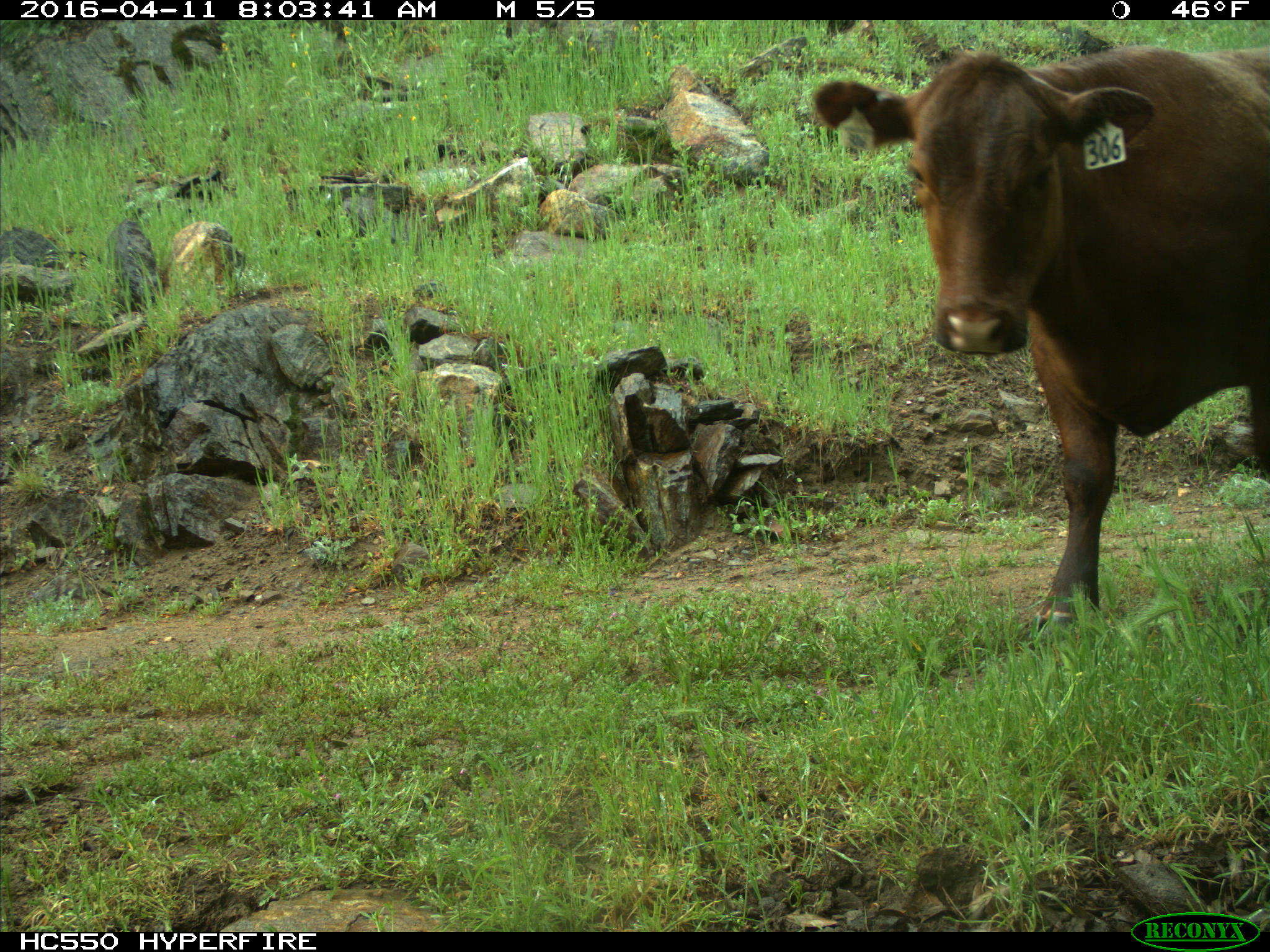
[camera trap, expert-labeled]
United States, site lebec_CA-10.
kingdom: Animalia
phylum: Chordata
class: Mammalia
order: Artiodactyla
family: Bovidae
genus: Bos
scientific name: Bos taurus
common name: domestic cow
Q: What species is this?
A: Bos taurus (domestic cow).